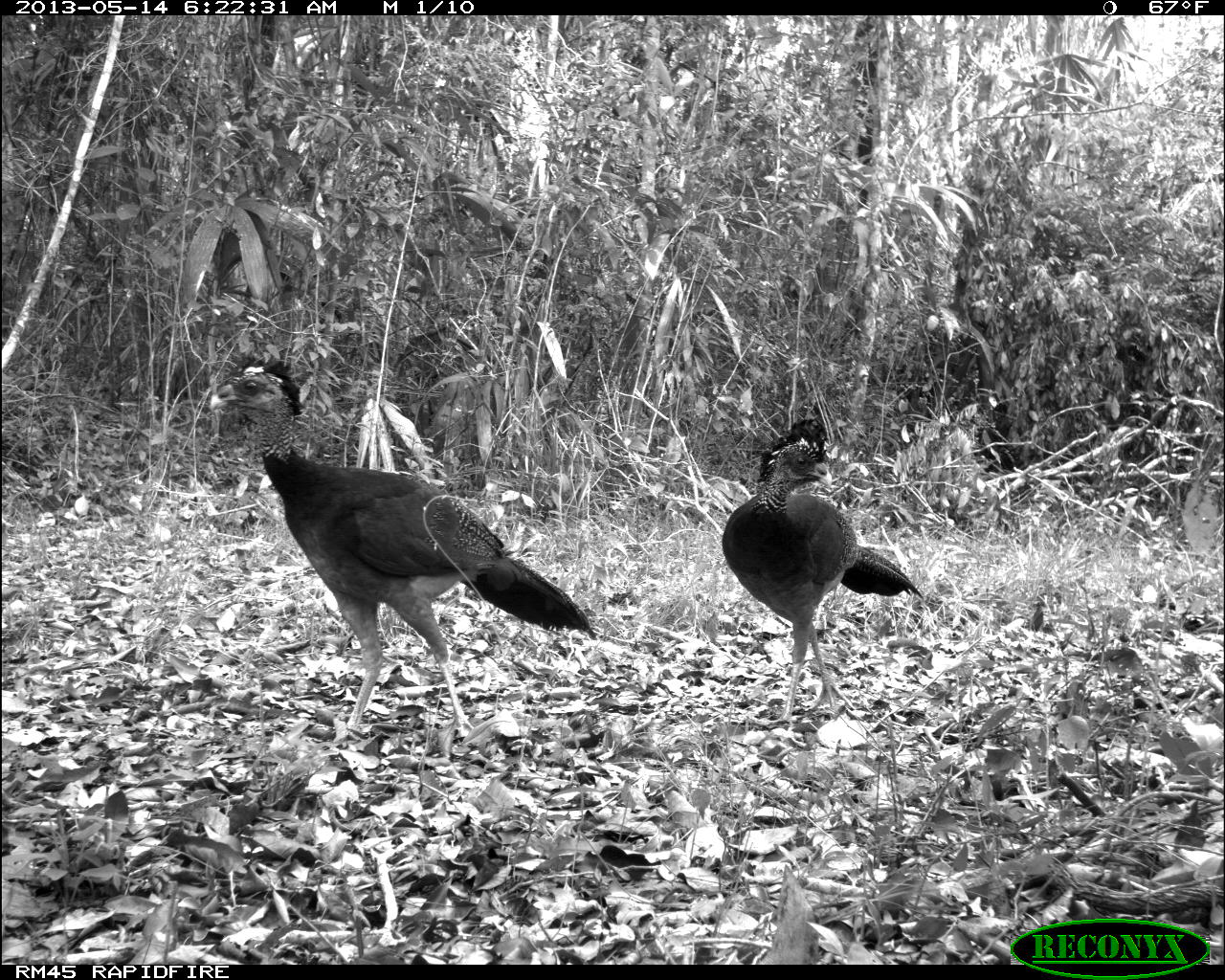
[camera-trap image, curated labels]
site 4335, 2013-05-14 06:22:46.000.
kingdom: Animalia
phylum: Chordata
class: Aves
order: Galliformes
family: Cracidae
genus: Crax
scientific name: Crax rubra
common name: great curassow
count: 2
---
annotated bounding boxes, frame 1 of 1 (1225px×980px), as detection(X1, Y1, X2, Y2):
crax rubra: detection(206, 353, 597, 734); detection(721, 405, 922, 727)